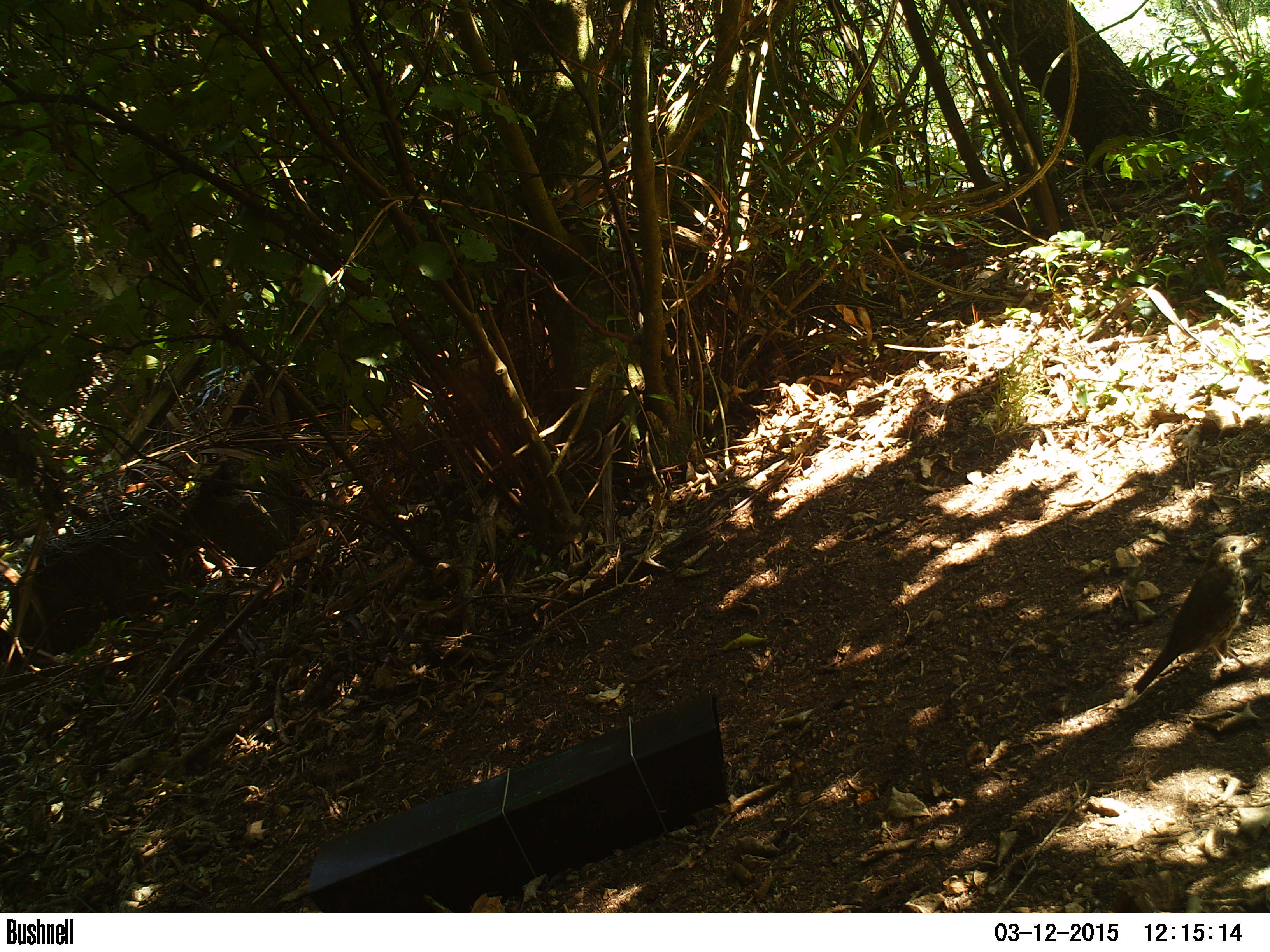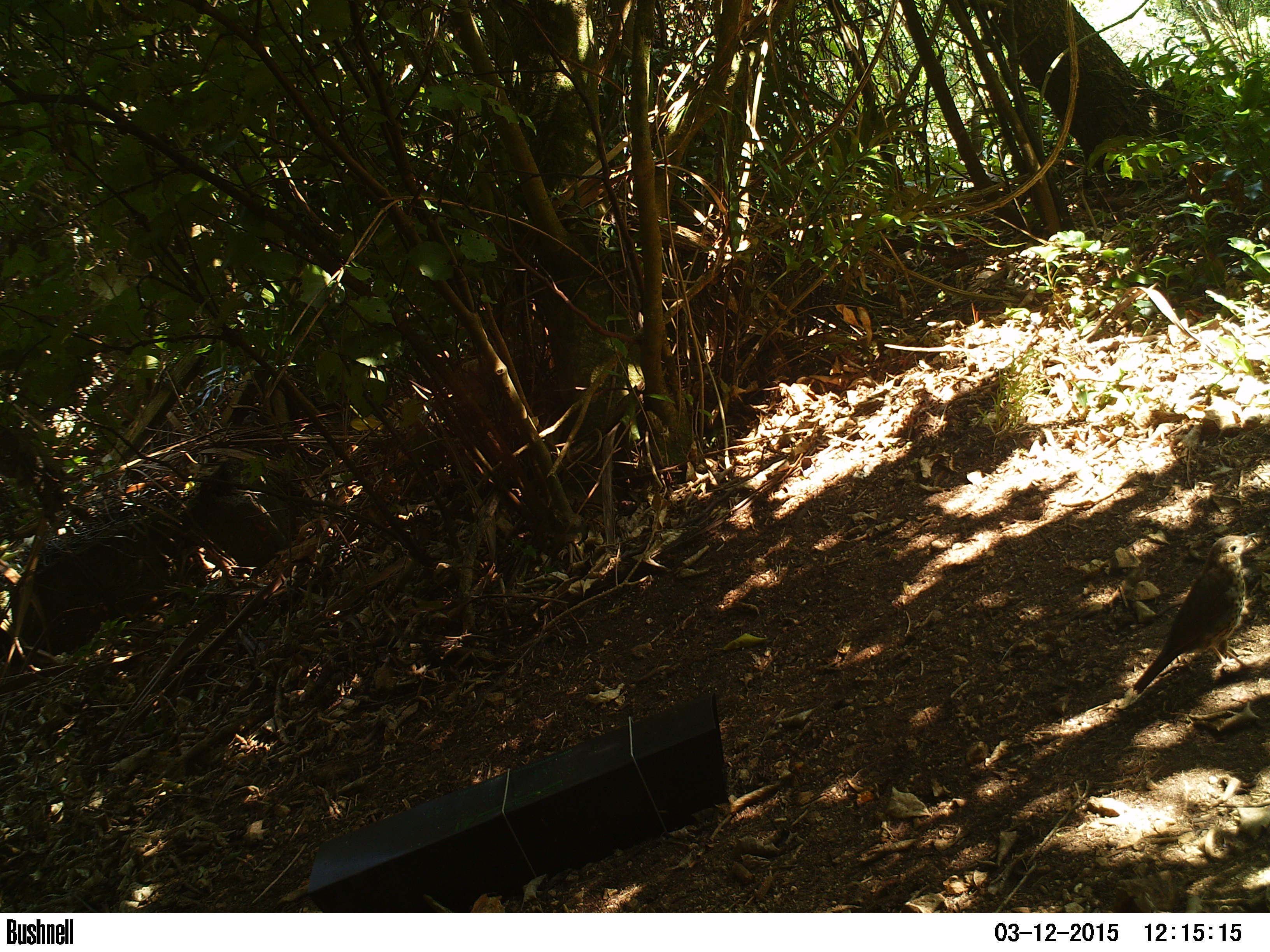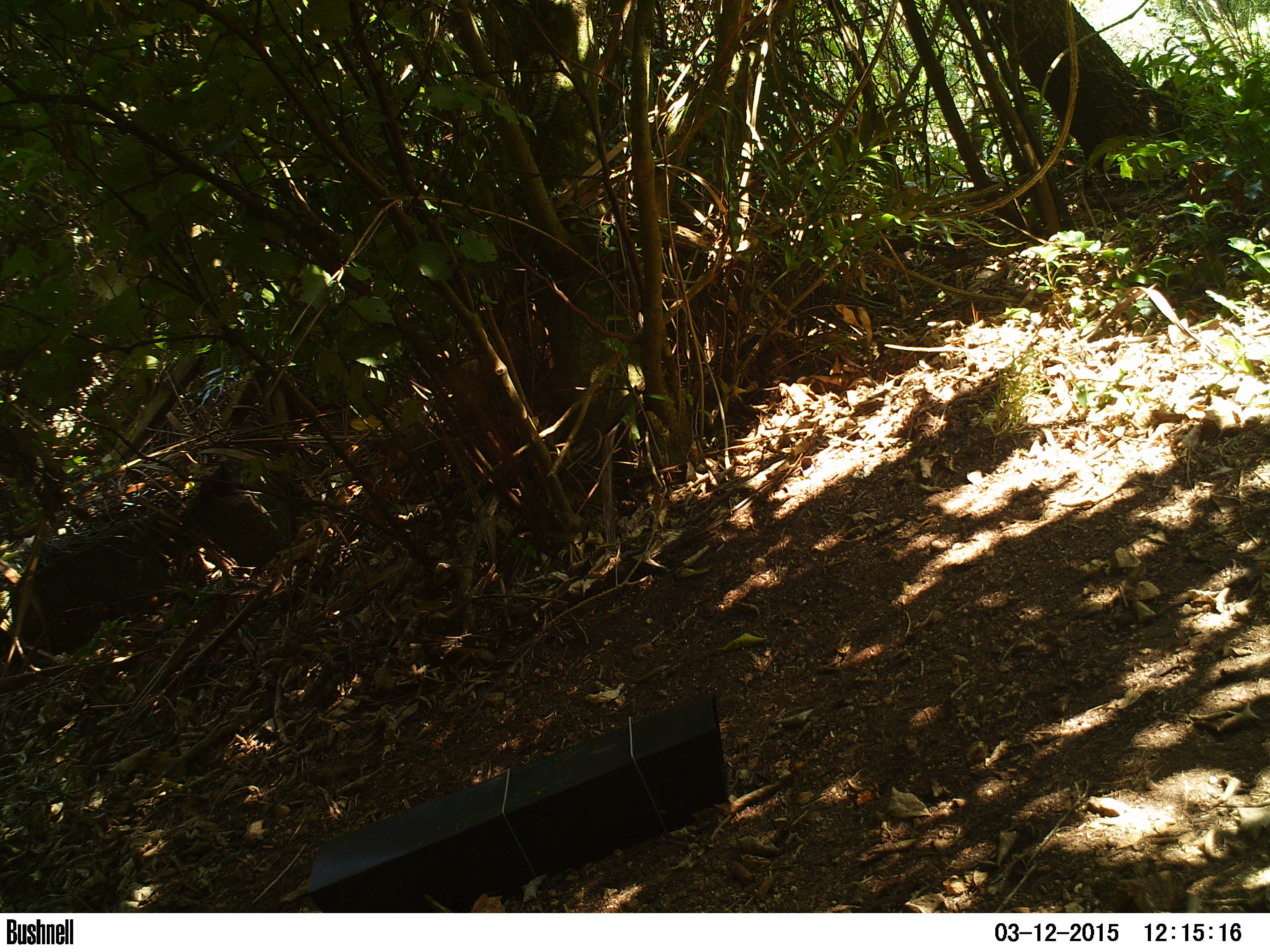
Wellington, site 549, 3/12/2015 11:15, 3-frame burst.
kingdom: Animalia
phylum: Chordata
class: Aves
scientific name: Aves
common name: bird